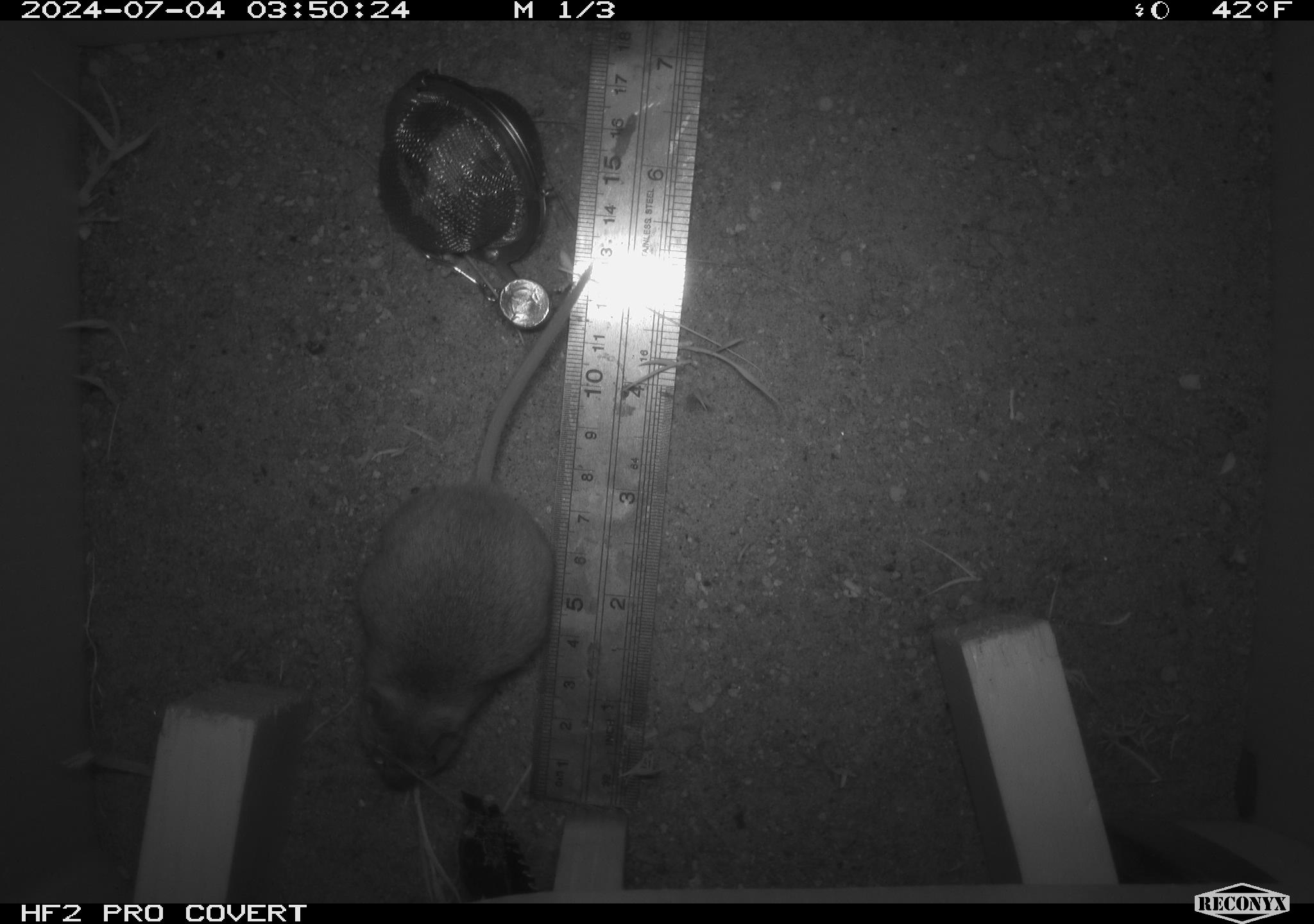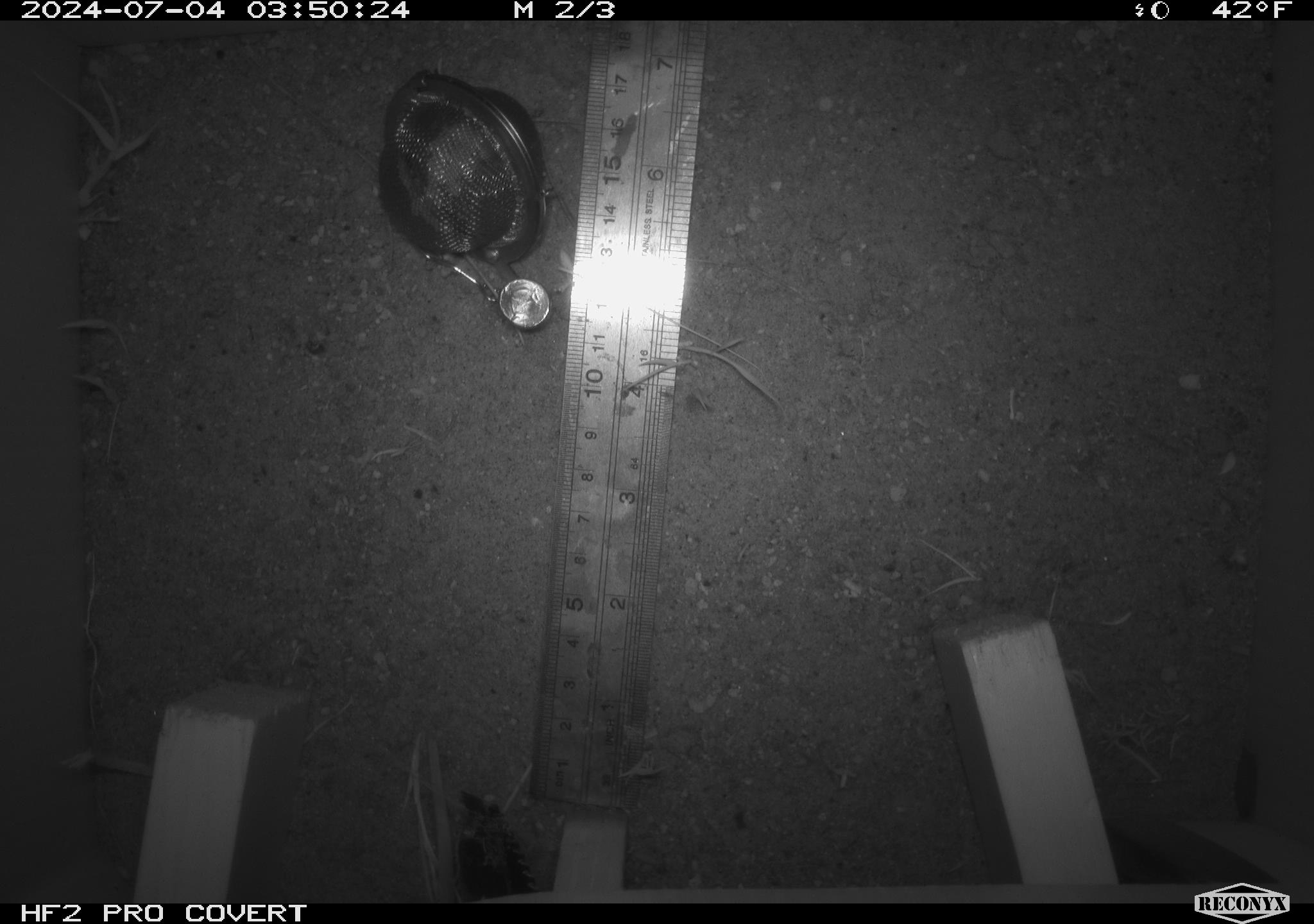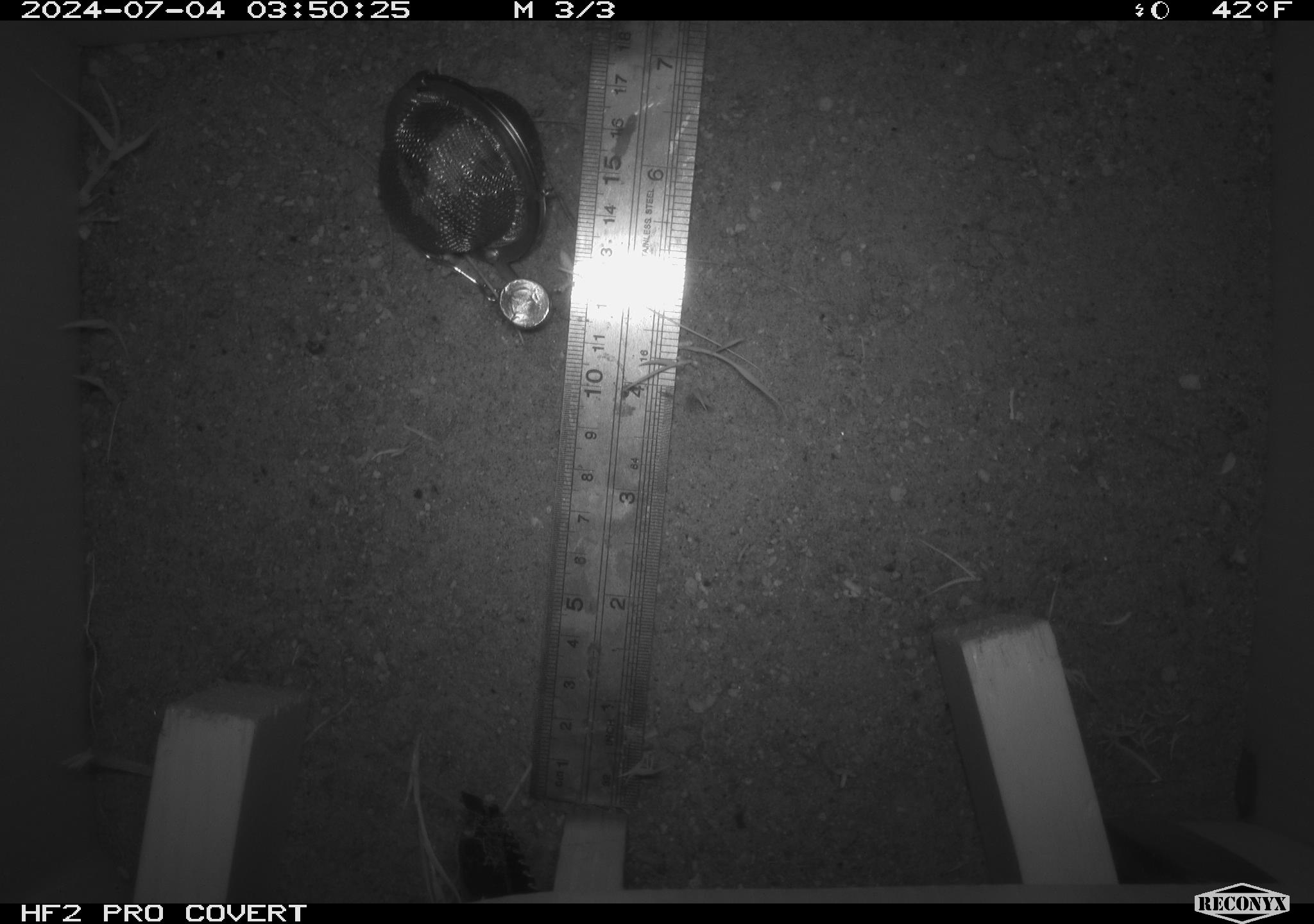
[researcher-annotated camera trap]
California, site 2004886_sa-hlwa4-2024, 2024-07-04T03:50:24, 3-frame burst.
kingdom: Animalia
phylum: Chordata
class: Mammalia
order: Rodentia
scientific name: Rodentia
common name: rodent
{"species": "rodent (Rodentia)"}